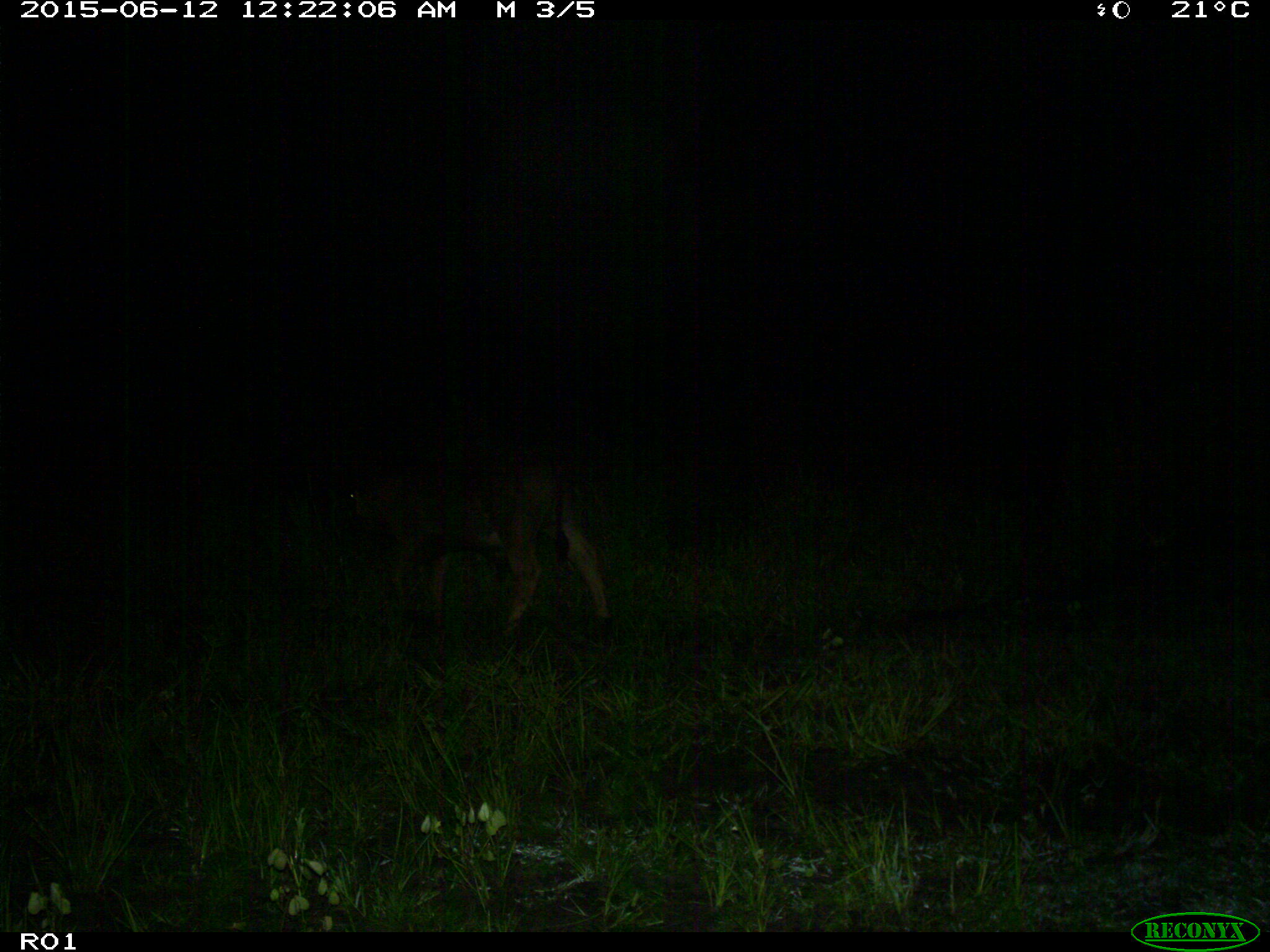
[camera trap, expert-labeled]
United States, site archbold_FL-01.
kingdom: Animalia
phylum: Chordata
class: Mammalia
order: Artiodactyla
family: Bovidae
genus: Bos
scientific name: Bos taurus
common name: domestic cow